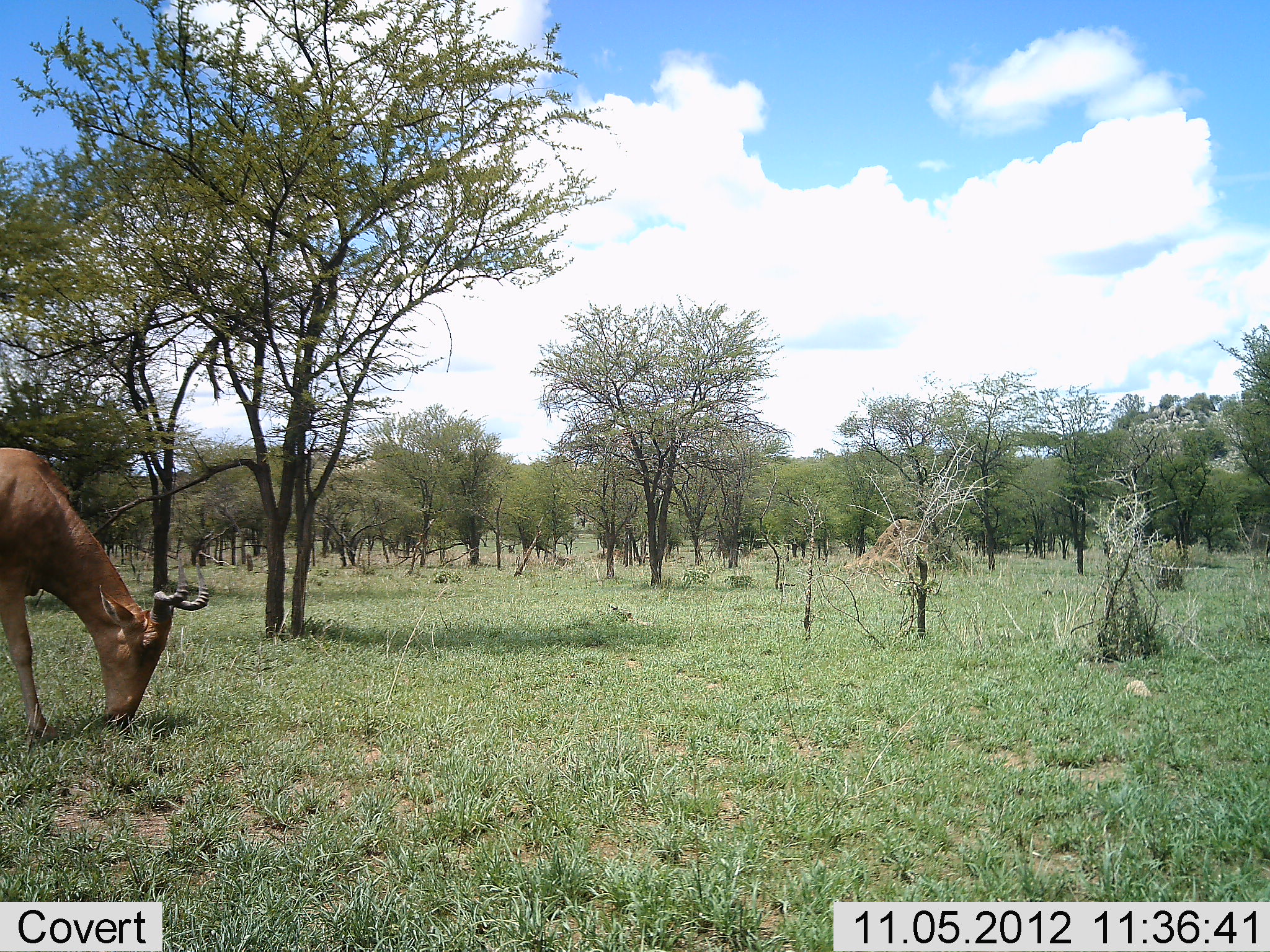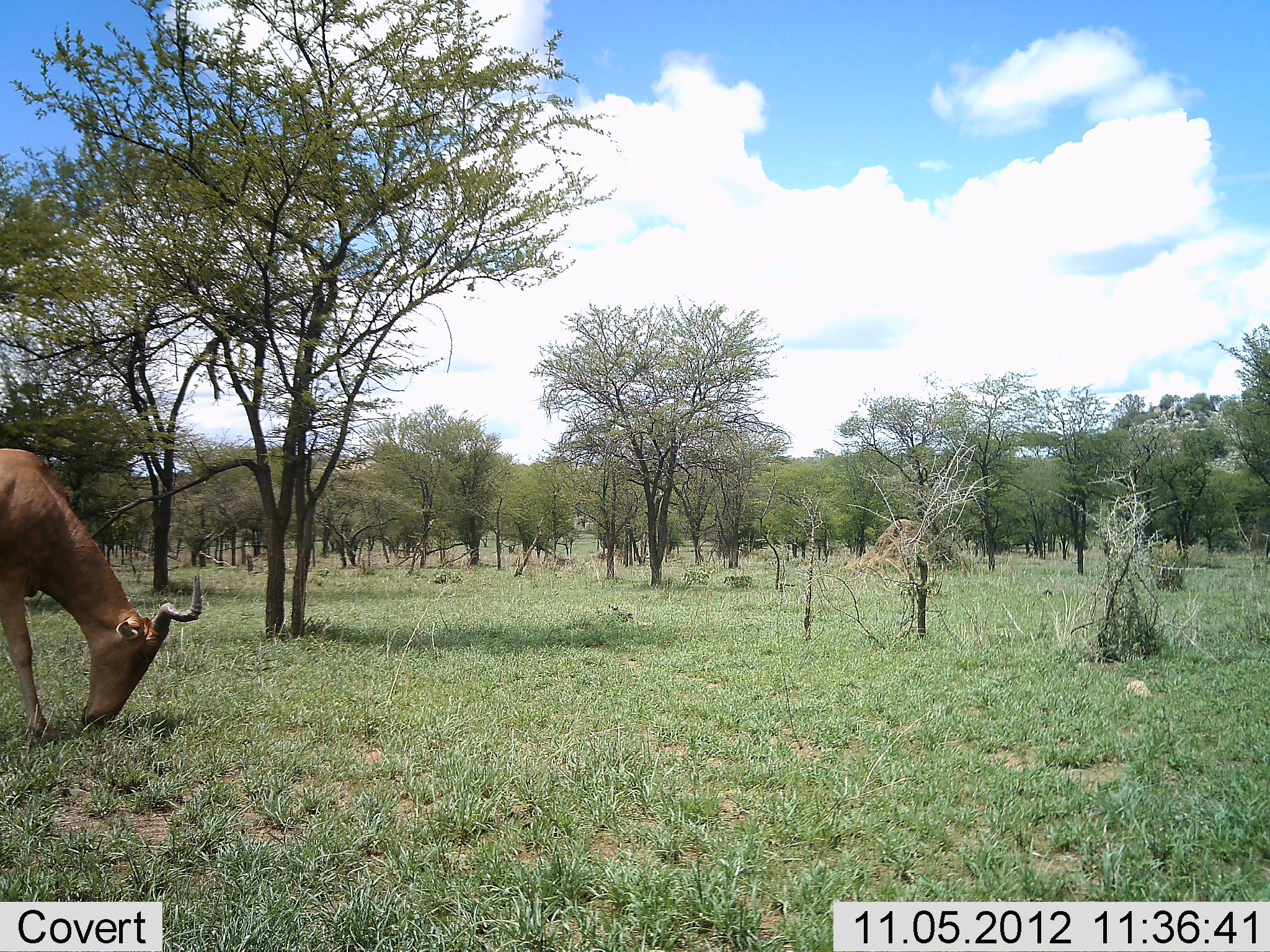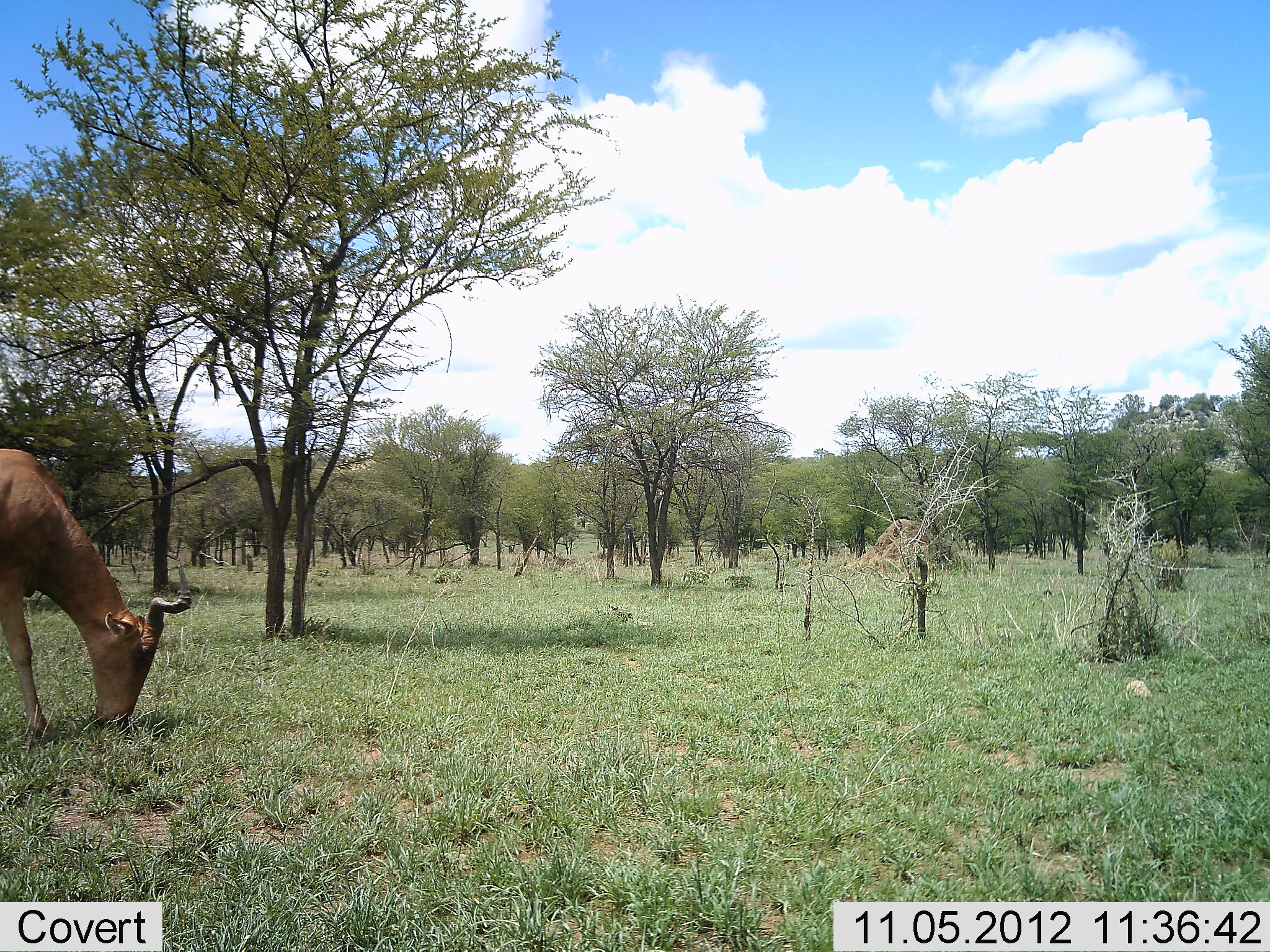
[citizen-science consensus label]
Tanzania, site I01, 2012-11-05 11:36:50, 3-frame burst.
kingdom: Animalia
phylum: Chordata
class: Mammalia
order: Artiodactyla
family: Bovidae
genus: Alcelaphus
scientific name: Alcelaphus buselaphus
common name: hartebeest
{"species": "hartebeest (Alcelaphus buselaphus)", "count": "1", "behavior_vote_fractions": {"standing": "0%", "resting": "0%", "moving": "0%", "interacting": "0%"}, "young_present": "0%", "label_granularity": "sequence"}